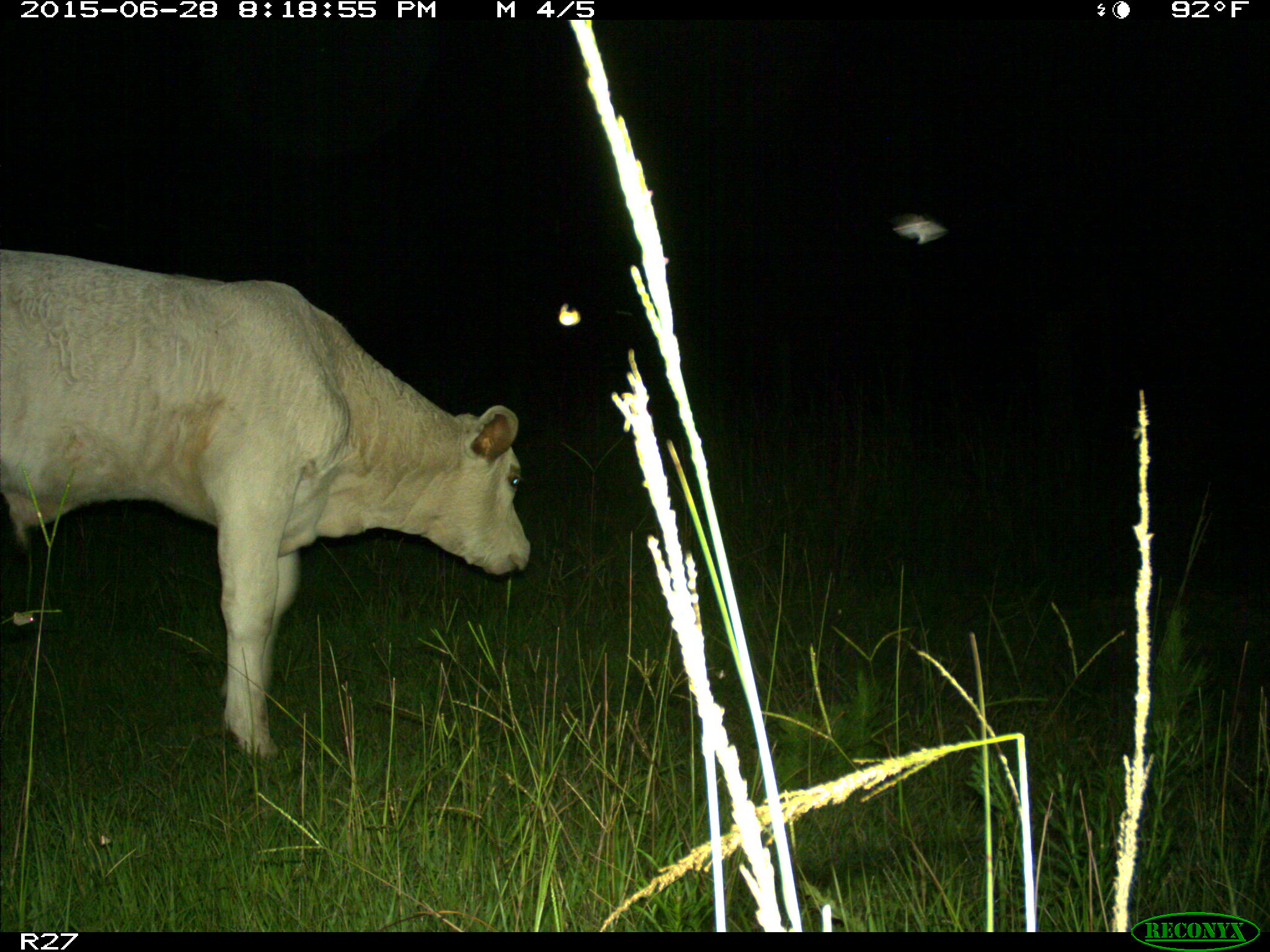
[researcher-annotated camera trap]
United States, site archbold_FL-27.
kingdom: Animalia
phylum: Chordata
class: Mammalia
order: Artiodactyla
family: Bovidae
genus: Bos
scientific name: Bos taurus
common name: domestic cow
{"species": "Bos taurus (domestic cow)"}